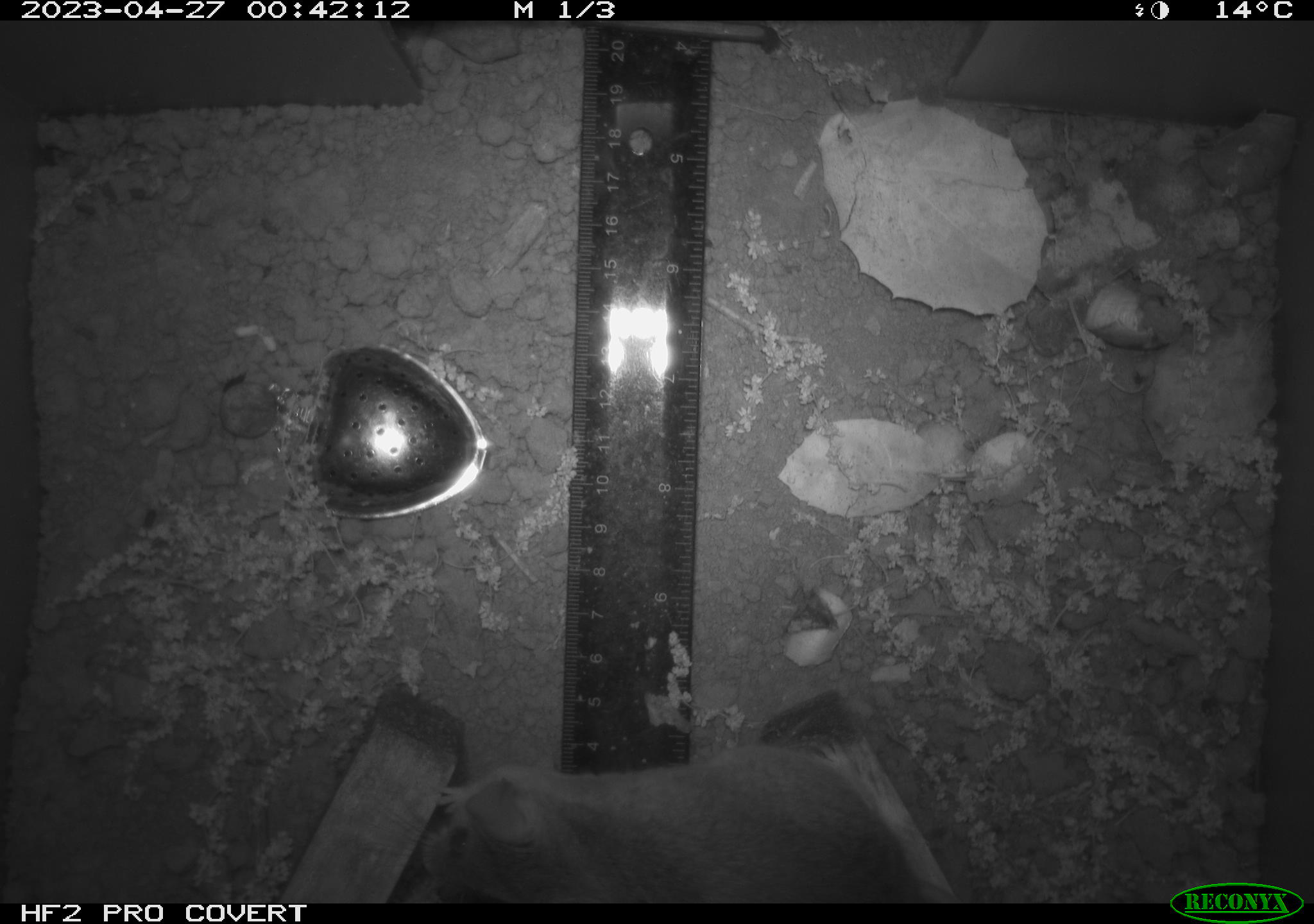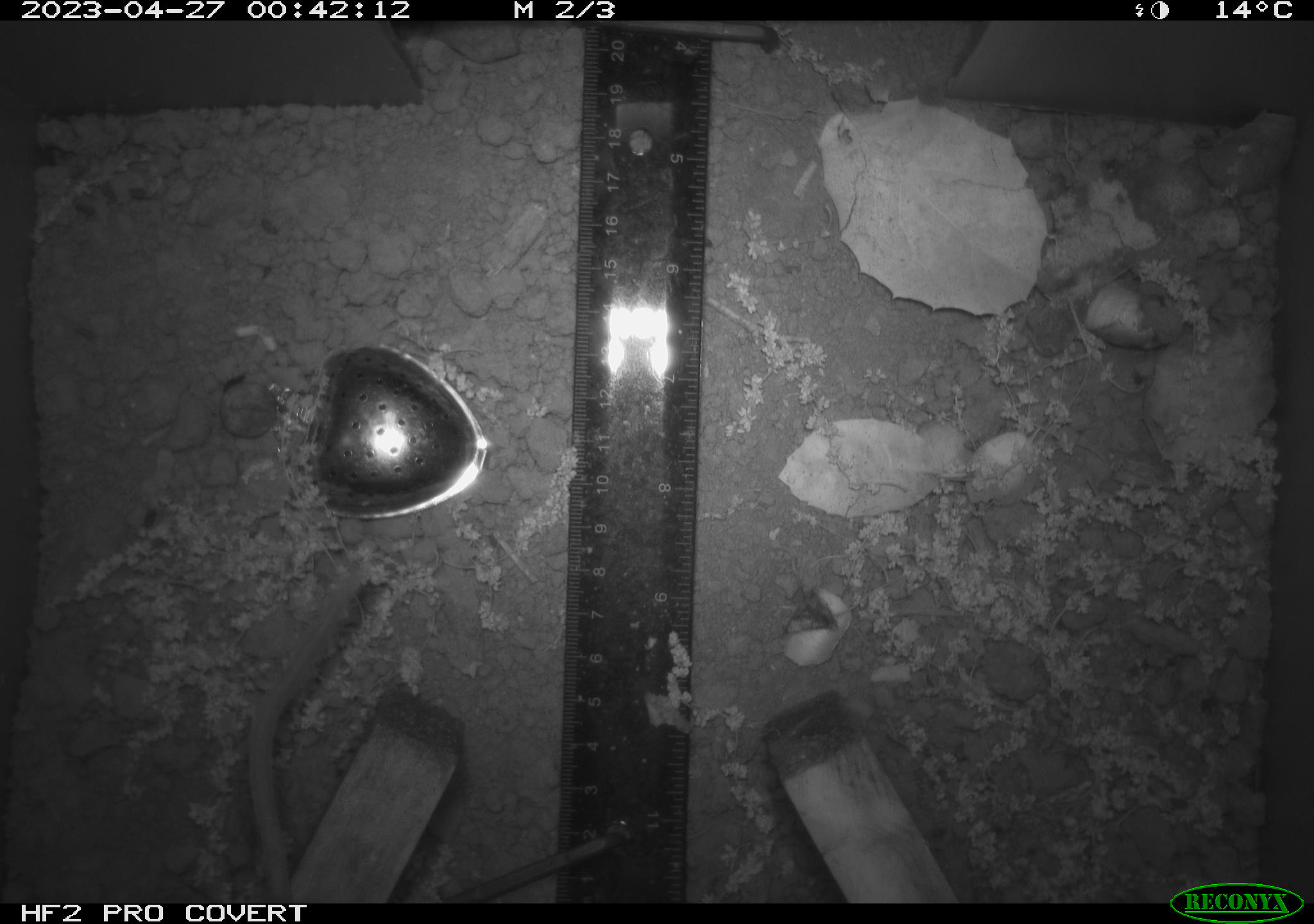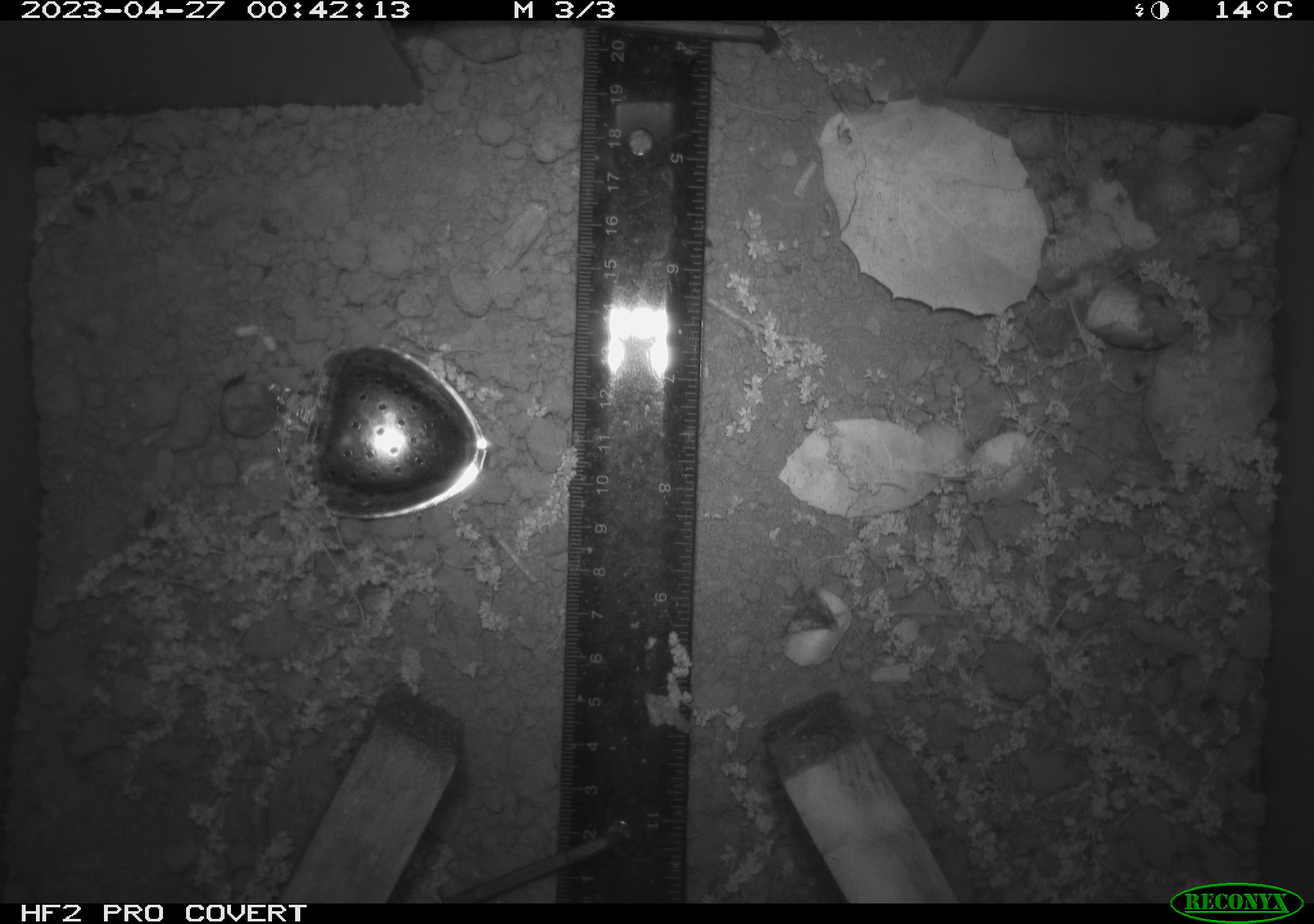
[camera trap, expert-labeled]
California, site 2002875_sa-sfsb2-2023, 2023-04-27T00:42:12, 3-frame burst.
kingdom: Animalia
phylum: Chordata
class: Mammalia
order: Rodentia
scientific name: Rodentia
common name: mouse species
Mouse species (Rodentia).